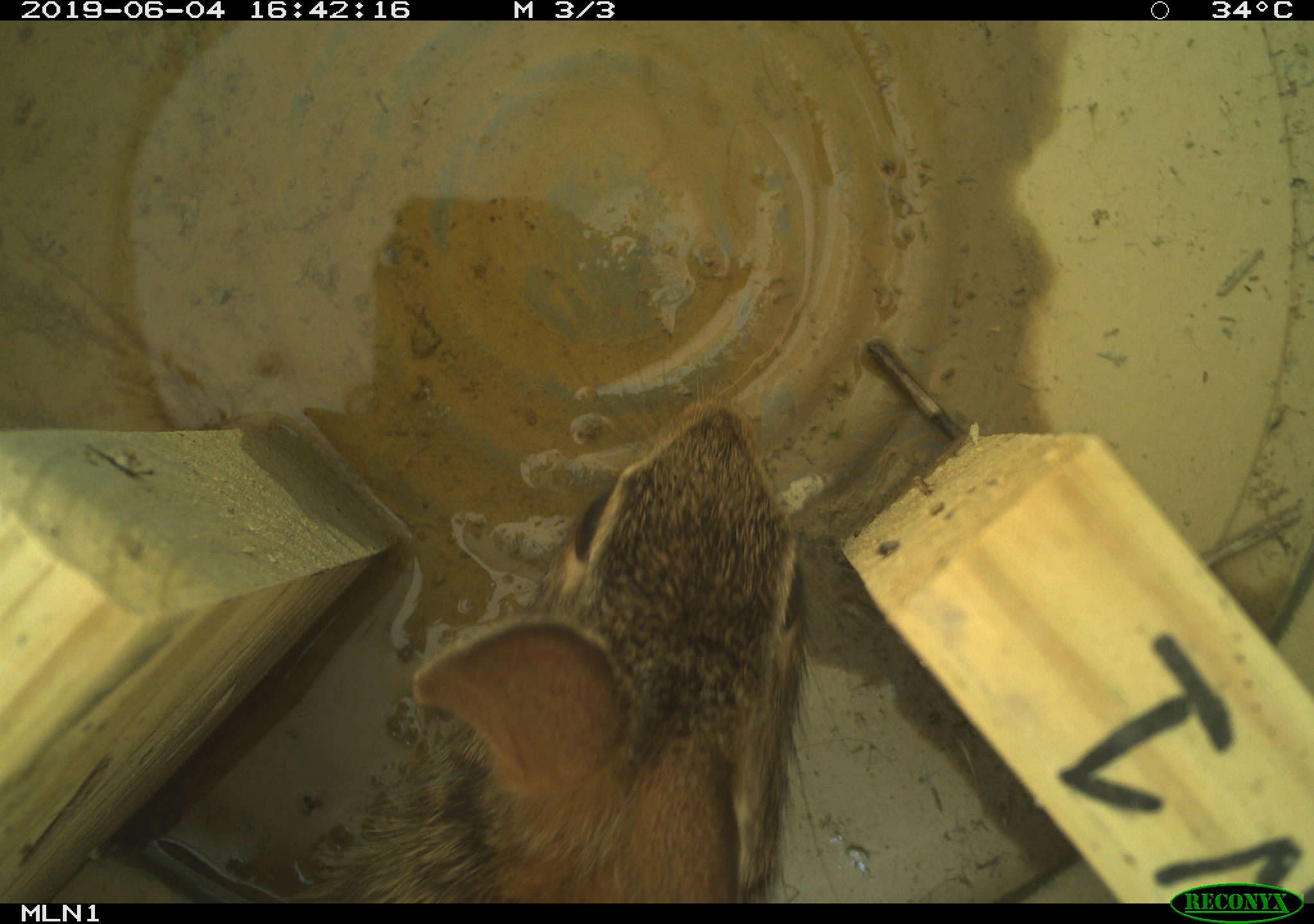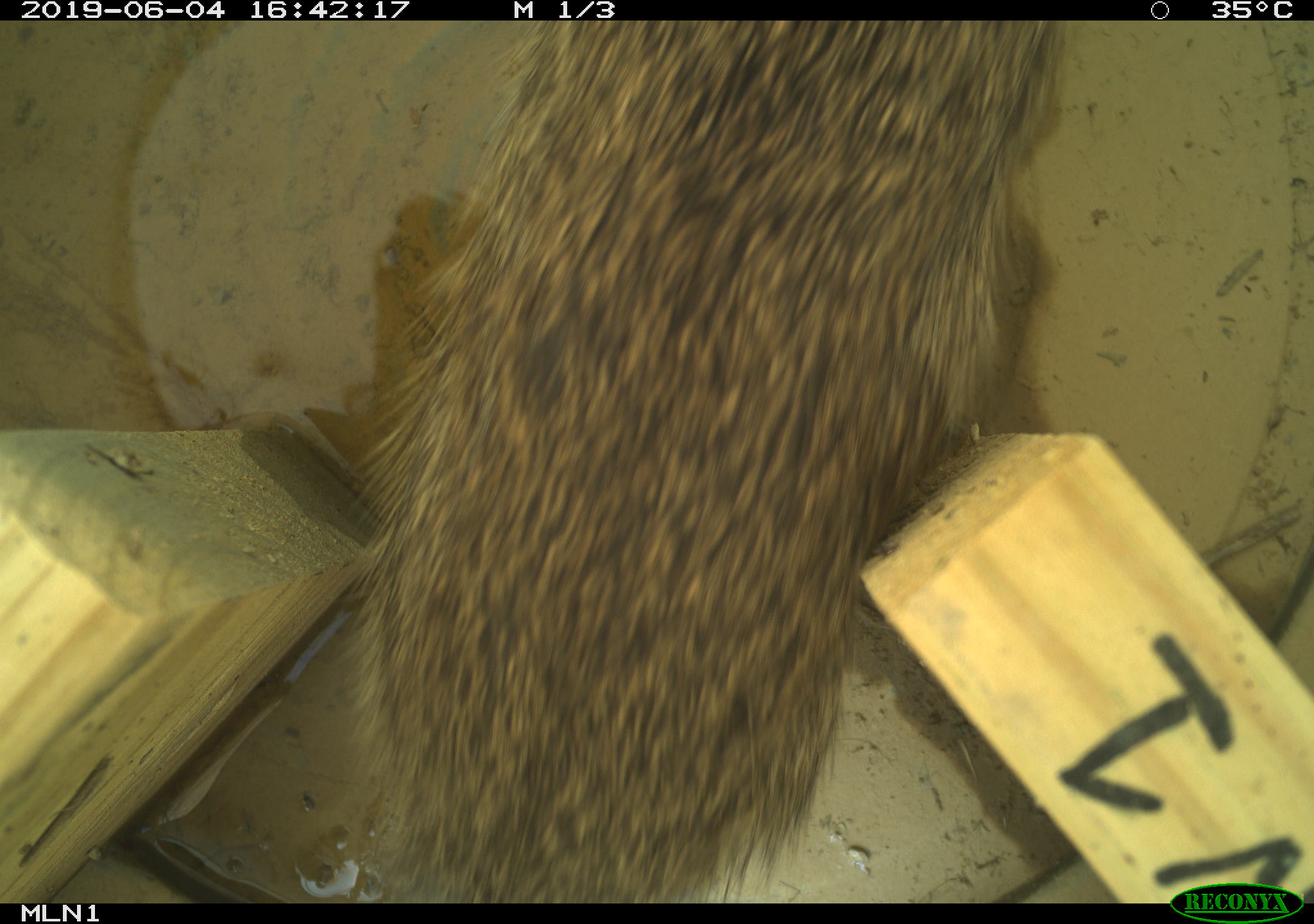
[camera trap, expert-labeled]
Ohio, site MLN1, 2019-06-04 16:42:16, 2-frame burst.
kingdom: Animalia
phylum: Chordata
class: Mammalia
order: Lagomorpha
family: Leporidae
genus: Sylvilagus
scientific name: Sylvilagus floridanus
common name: eastern cottontail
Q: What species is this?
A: Eastern cottontail (Sylvilagus floridanus).